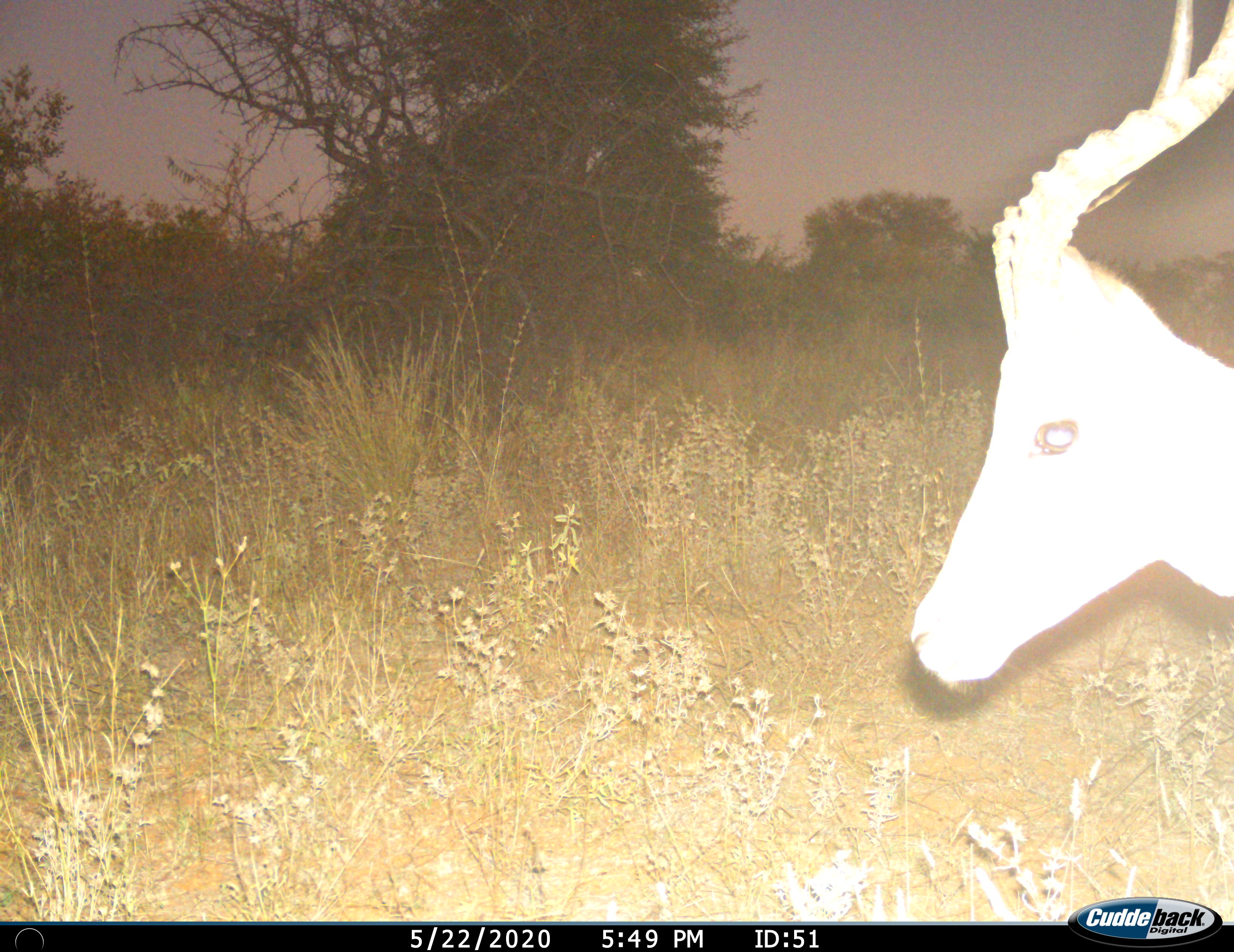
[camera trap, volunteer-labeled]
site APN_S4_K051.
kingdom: Animalia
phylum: Chordata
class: Mammalia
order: Artiodactyla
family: Bovidae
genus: Aepyceros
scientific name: Aepyceros melampus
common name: impala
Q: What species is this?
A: Impala (Aepyceros melampus).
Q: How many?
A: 1.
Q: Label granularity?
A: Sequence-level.